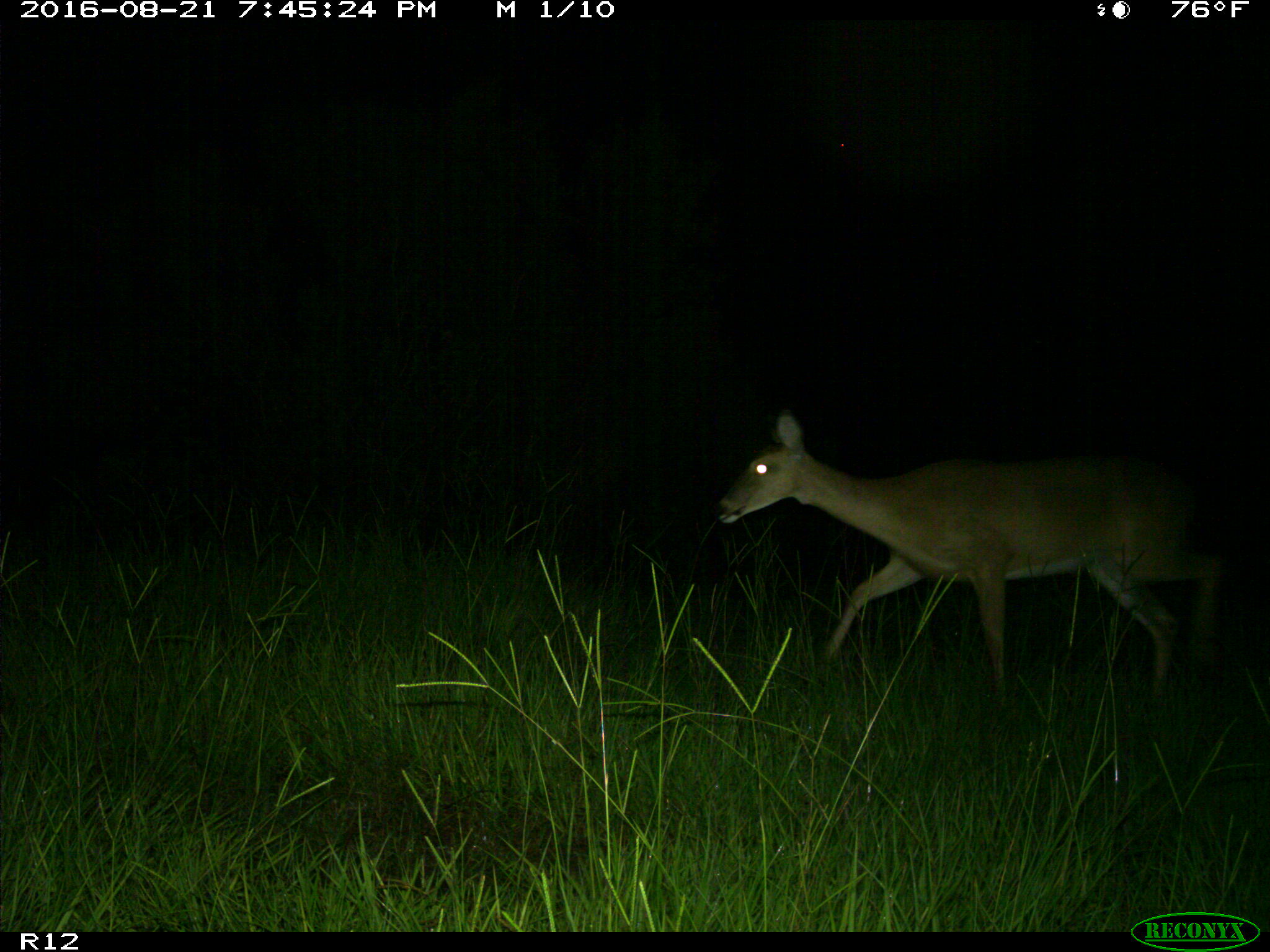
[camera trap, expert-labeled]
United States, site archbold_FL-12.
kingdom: Animalia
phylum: Chordata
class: Mammalia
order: Artiodactyla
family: Cervidae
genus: Odocoileus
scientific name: Odocoileus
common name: deer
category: unidentified deer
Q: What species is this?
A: Unidentified deer (deer) (Odocoileus).